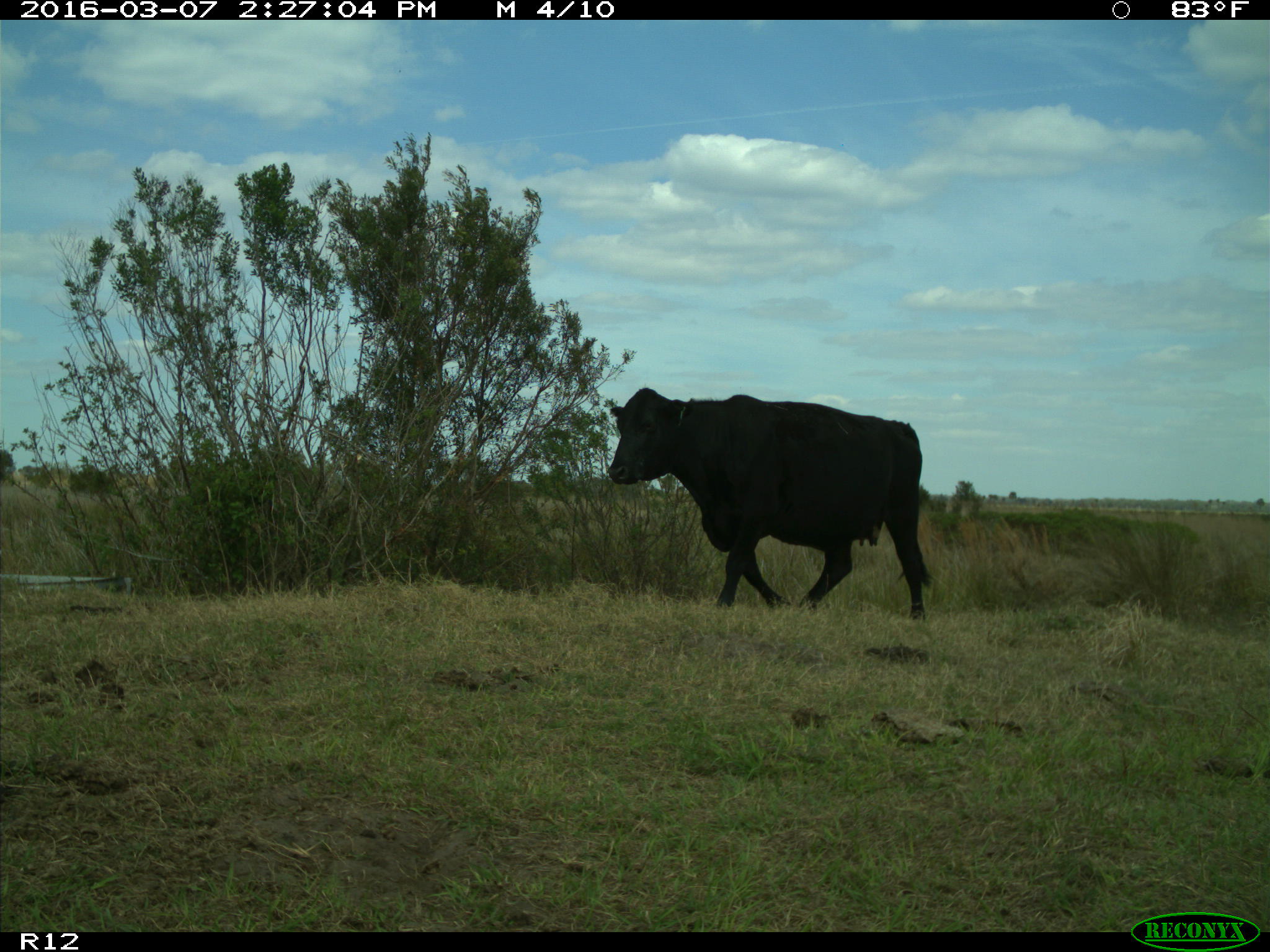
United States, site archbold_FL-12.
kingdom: Animalia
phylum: Chordata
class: Mammalia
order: Artiodactyla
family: Bovidae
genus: Bos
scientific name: Bos taurus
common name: domestic cow